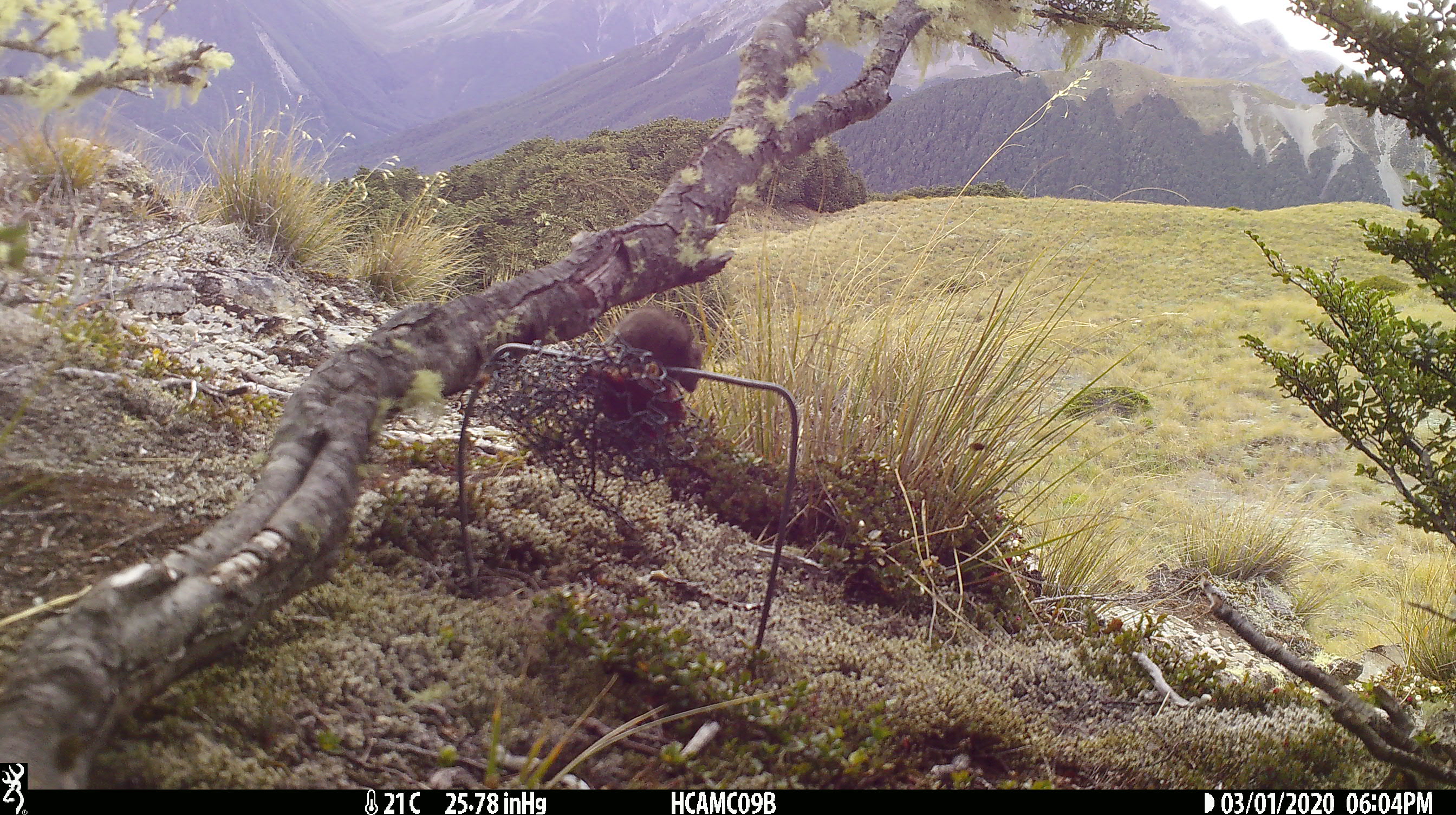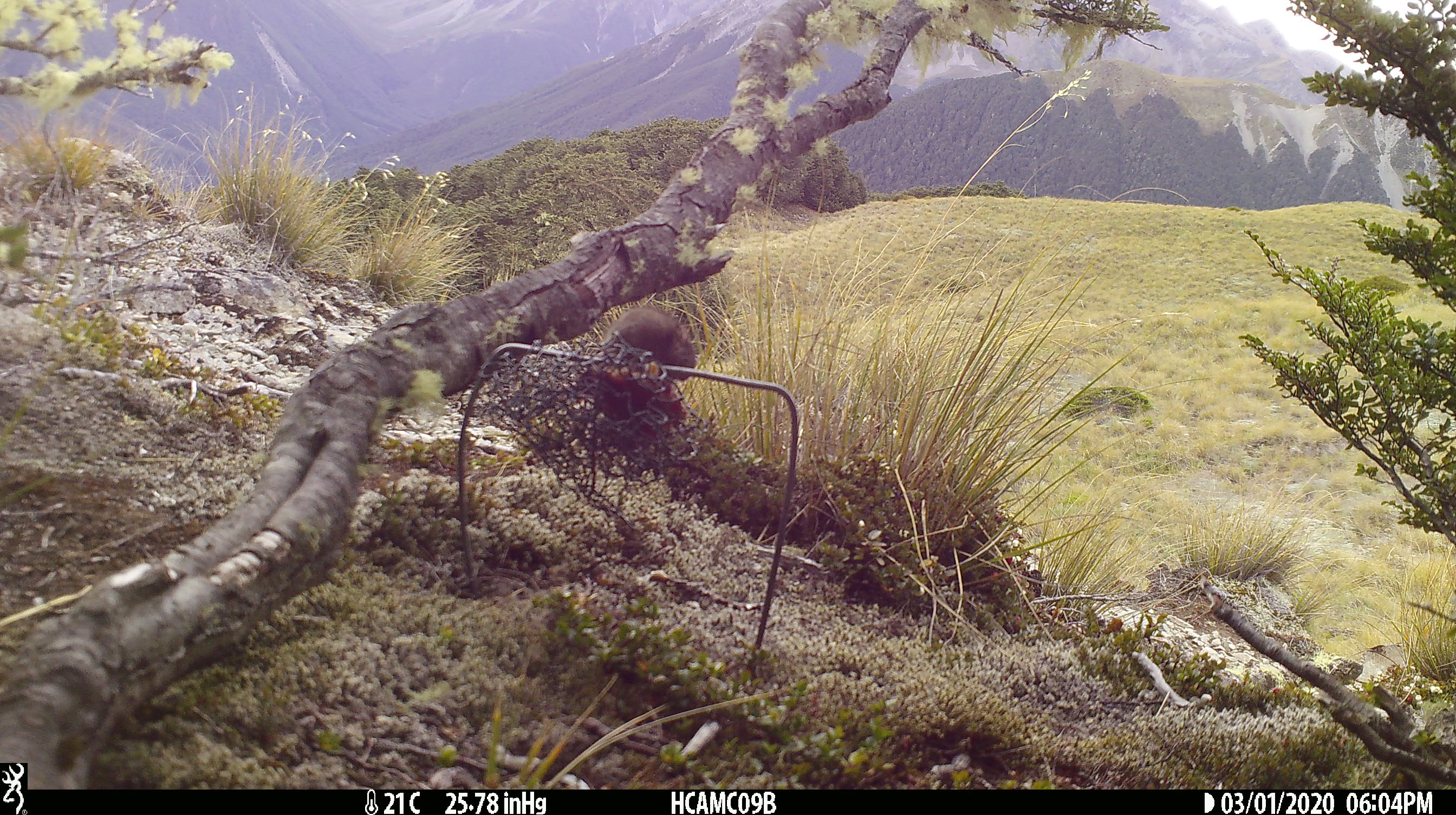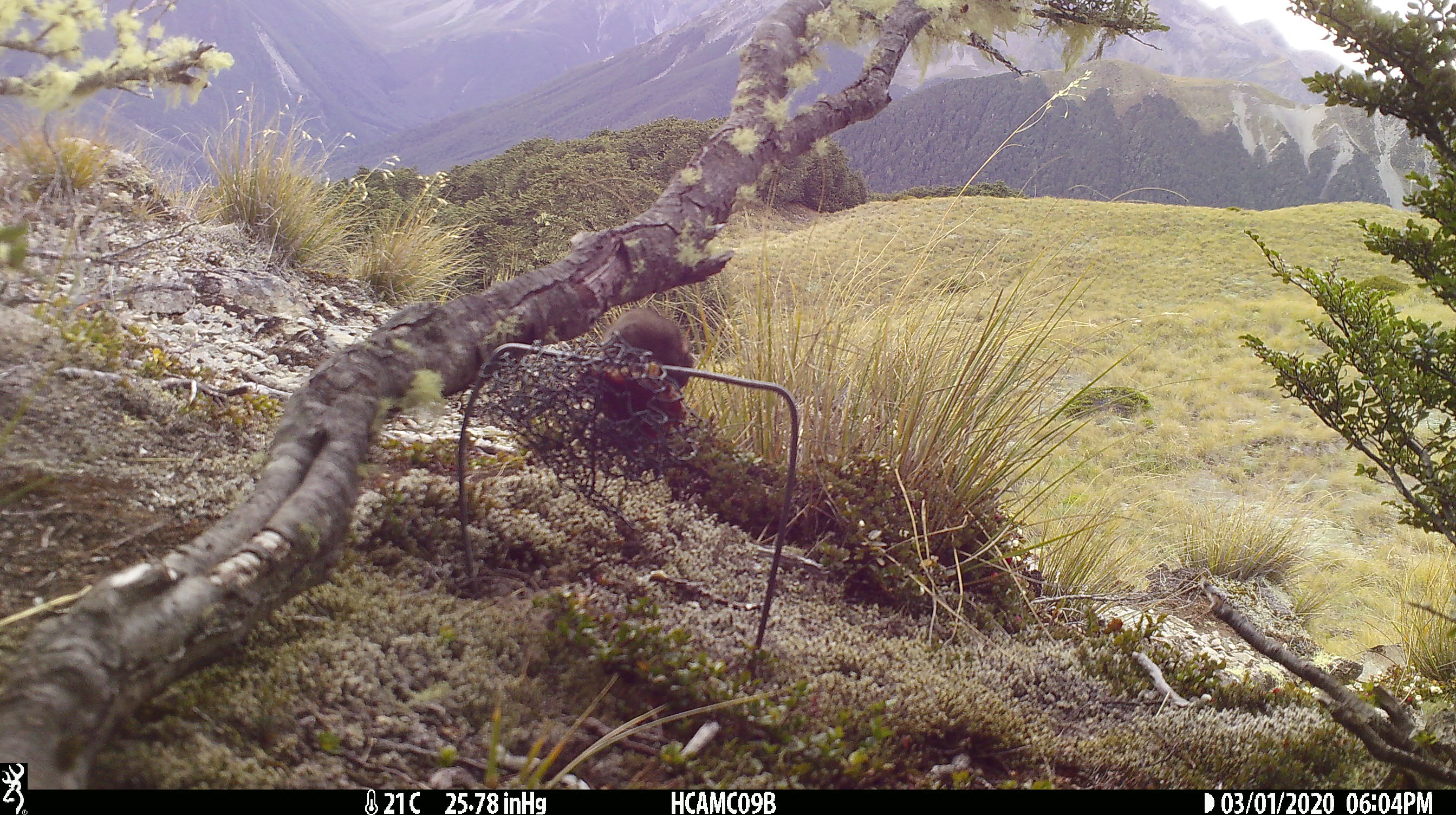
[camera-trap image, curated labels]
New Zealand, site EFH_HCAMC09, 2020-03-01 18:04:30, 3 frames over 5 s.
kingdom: Animalia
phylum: Chordata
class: Mammalia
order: Rodentia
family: Muridae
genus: Mus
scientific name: Mus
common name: mouse